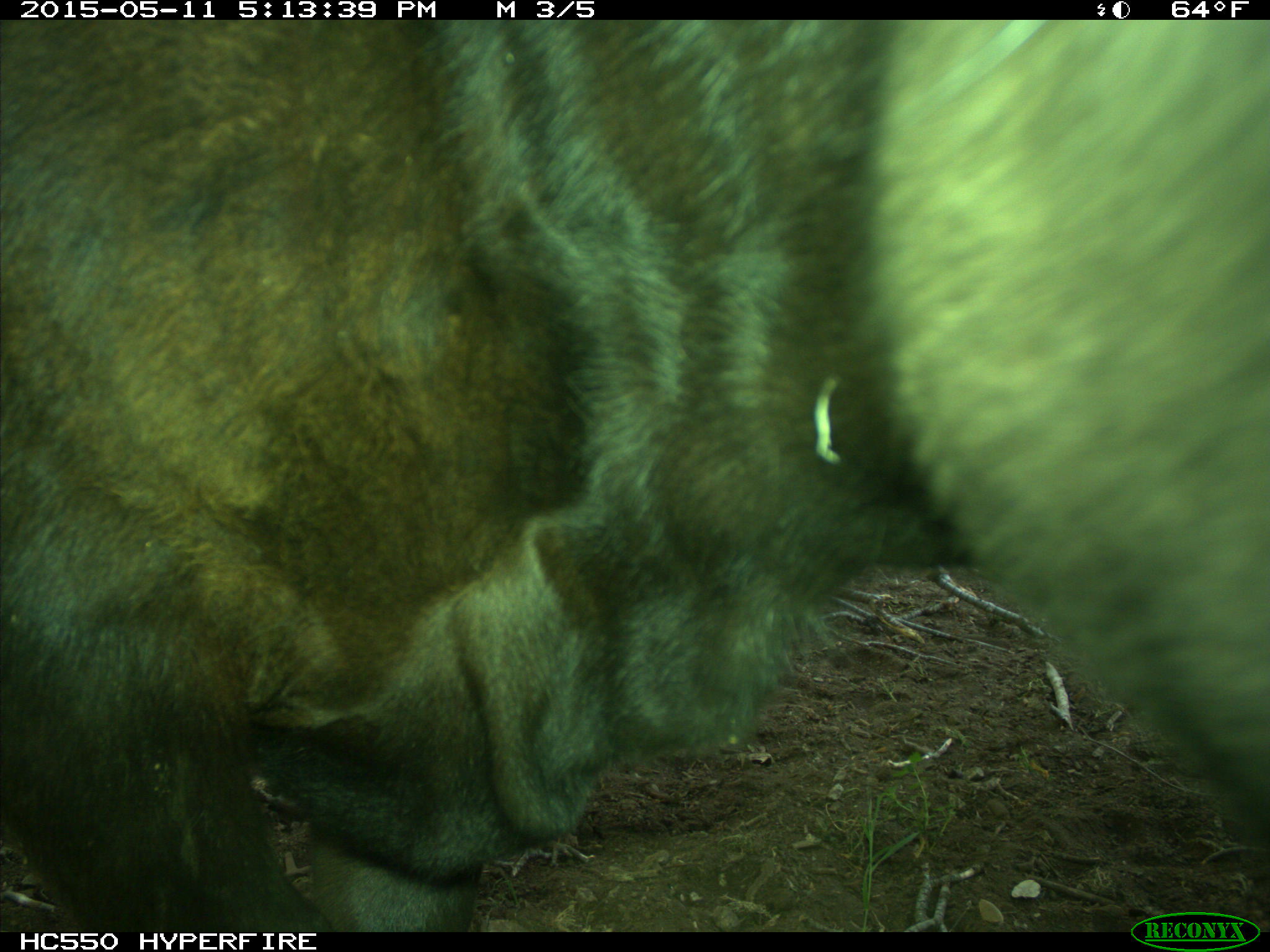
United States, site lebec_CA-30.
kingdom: Animalia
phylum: Chordata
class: Mammalia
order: Artiodactyla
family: Bovidae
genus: Bos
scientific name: Bos taurus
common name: domestic cow